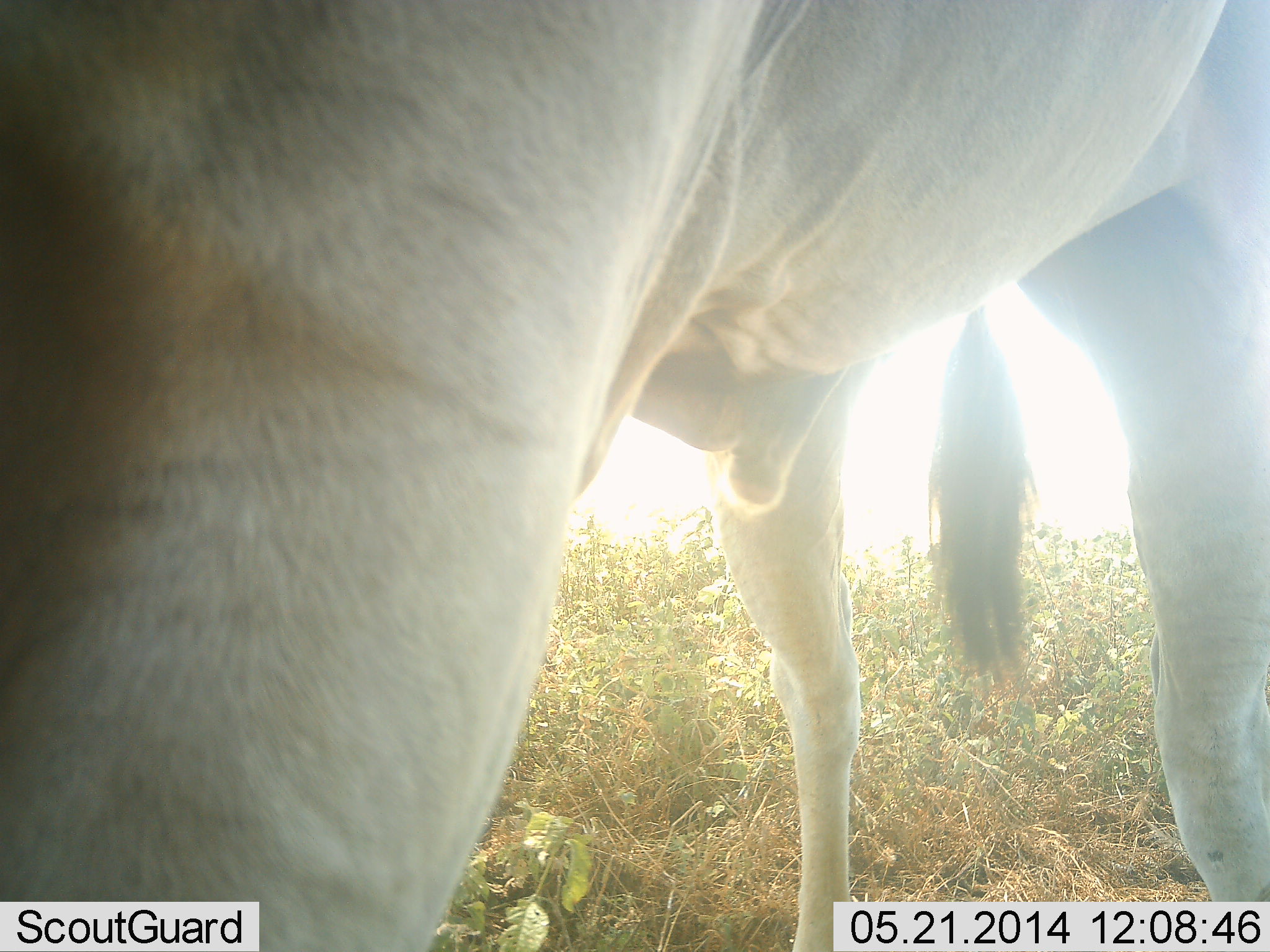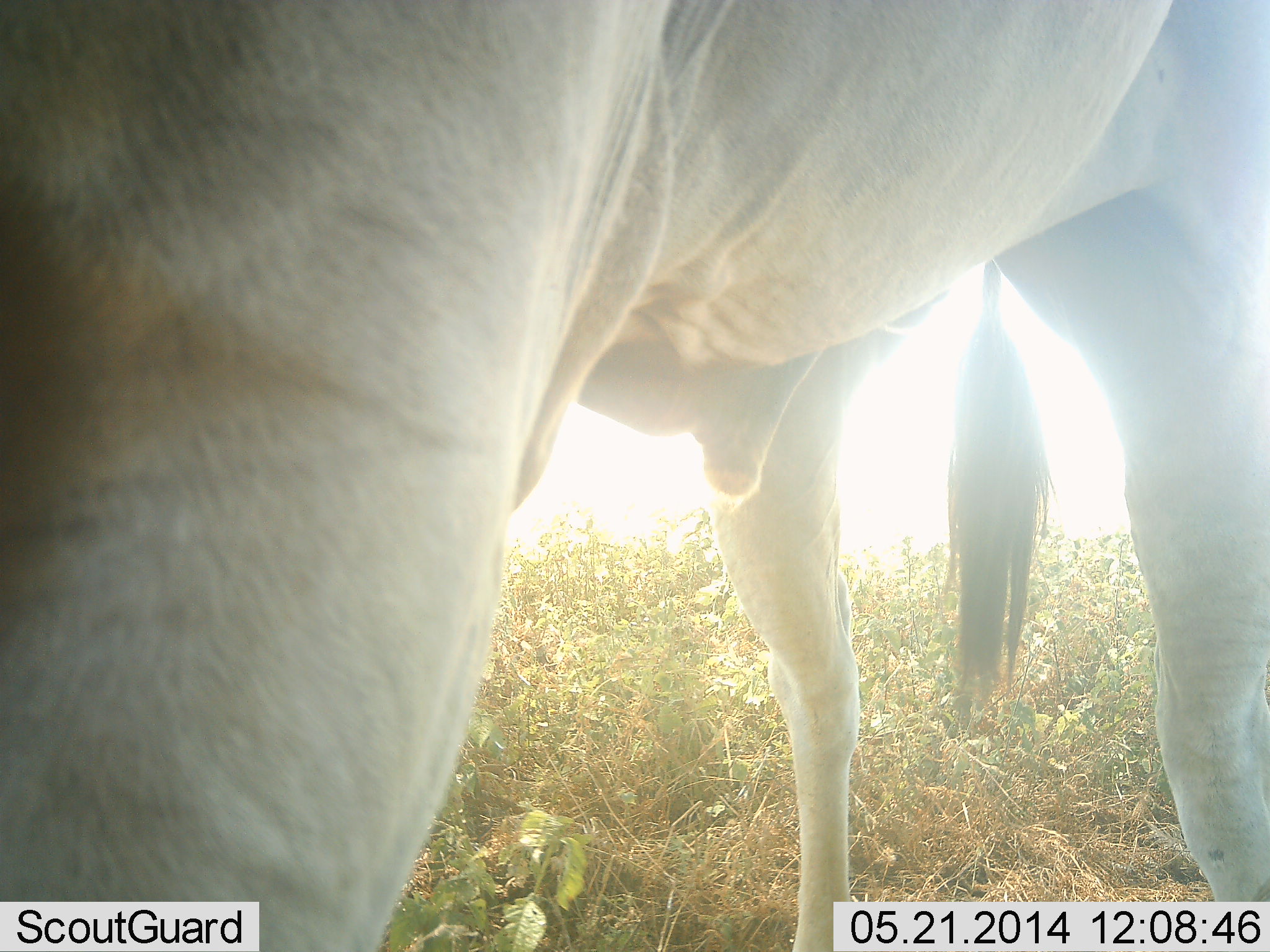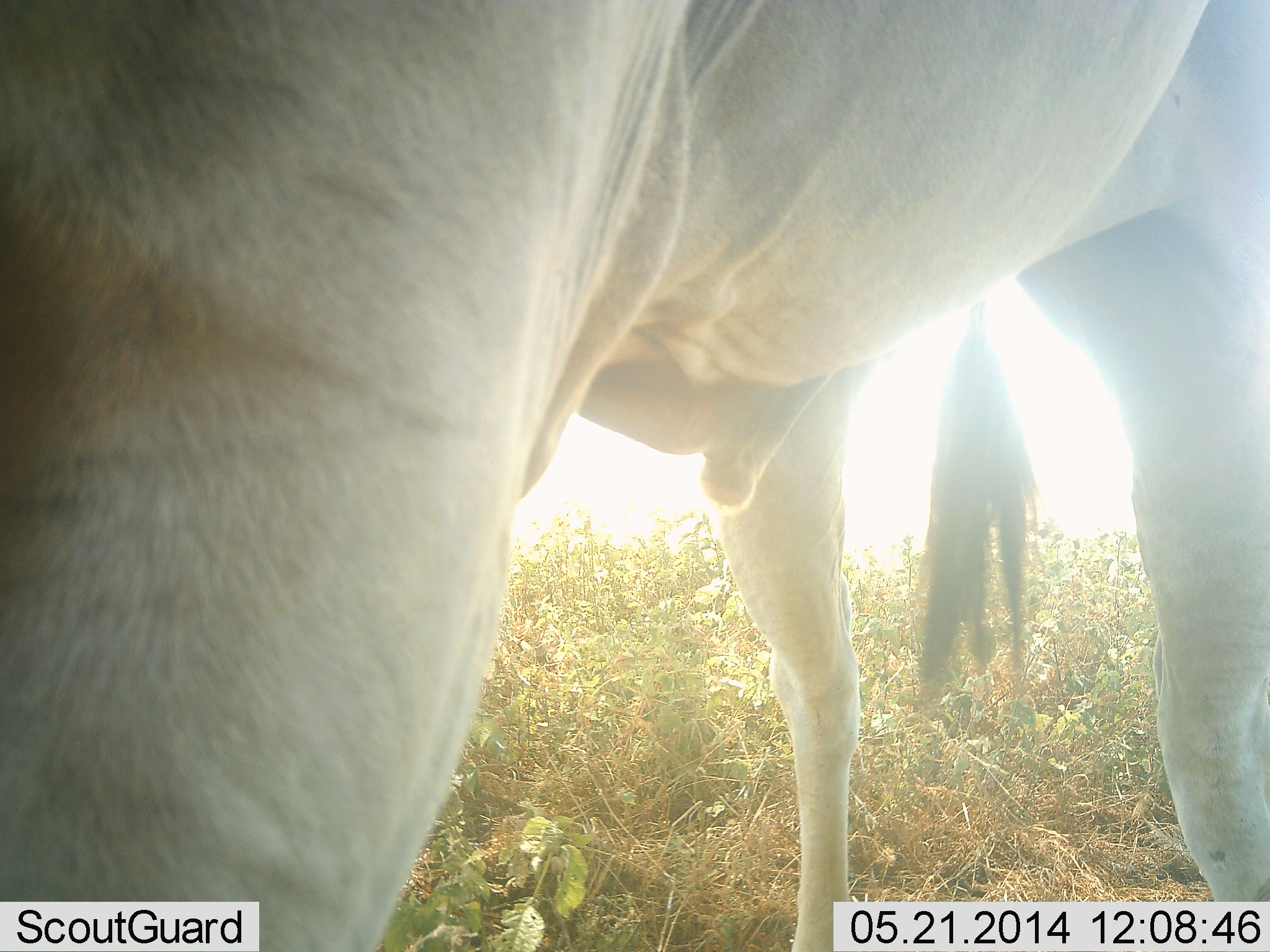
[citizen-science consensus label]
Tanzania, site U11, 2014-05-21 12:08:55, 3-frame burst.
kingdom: Animalia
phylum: Chordata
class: Mammalia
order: Artiodactyla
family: Bovidae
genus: Alcelaphus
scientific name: Alcelaphus buselaphus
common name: hartebeest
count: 1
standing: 100%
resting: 0%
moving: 0%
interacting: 0%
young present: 0%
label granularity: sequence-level